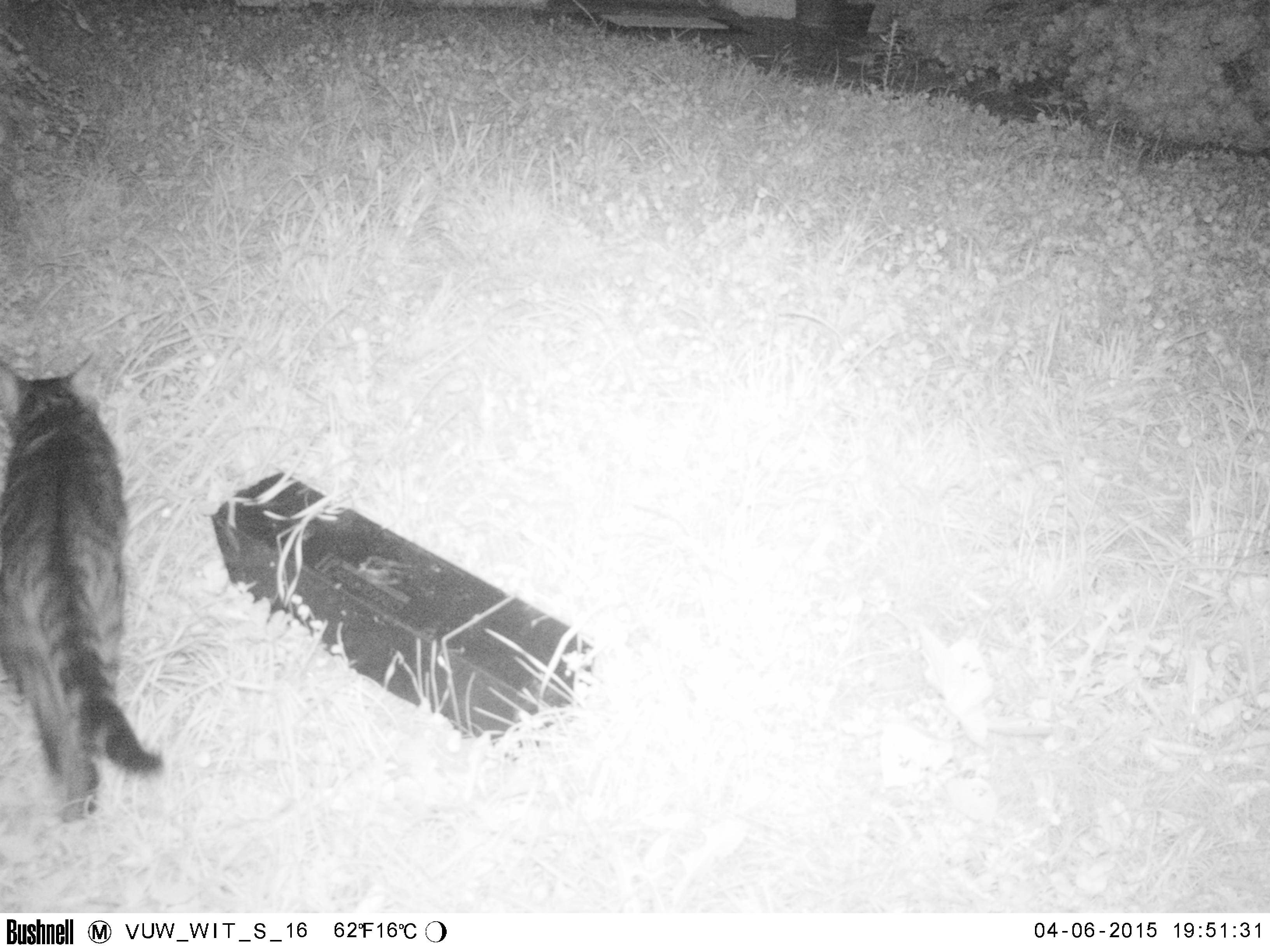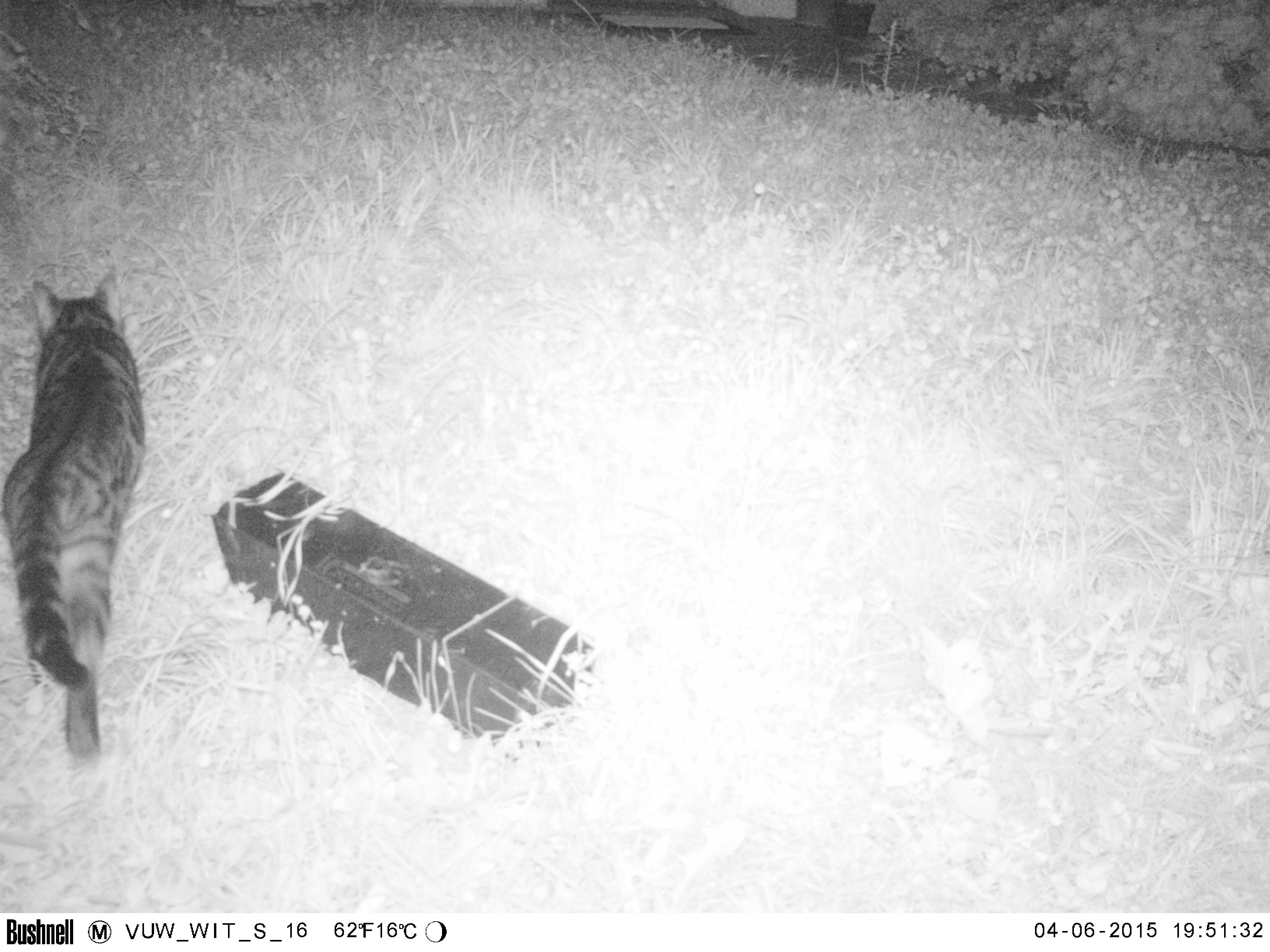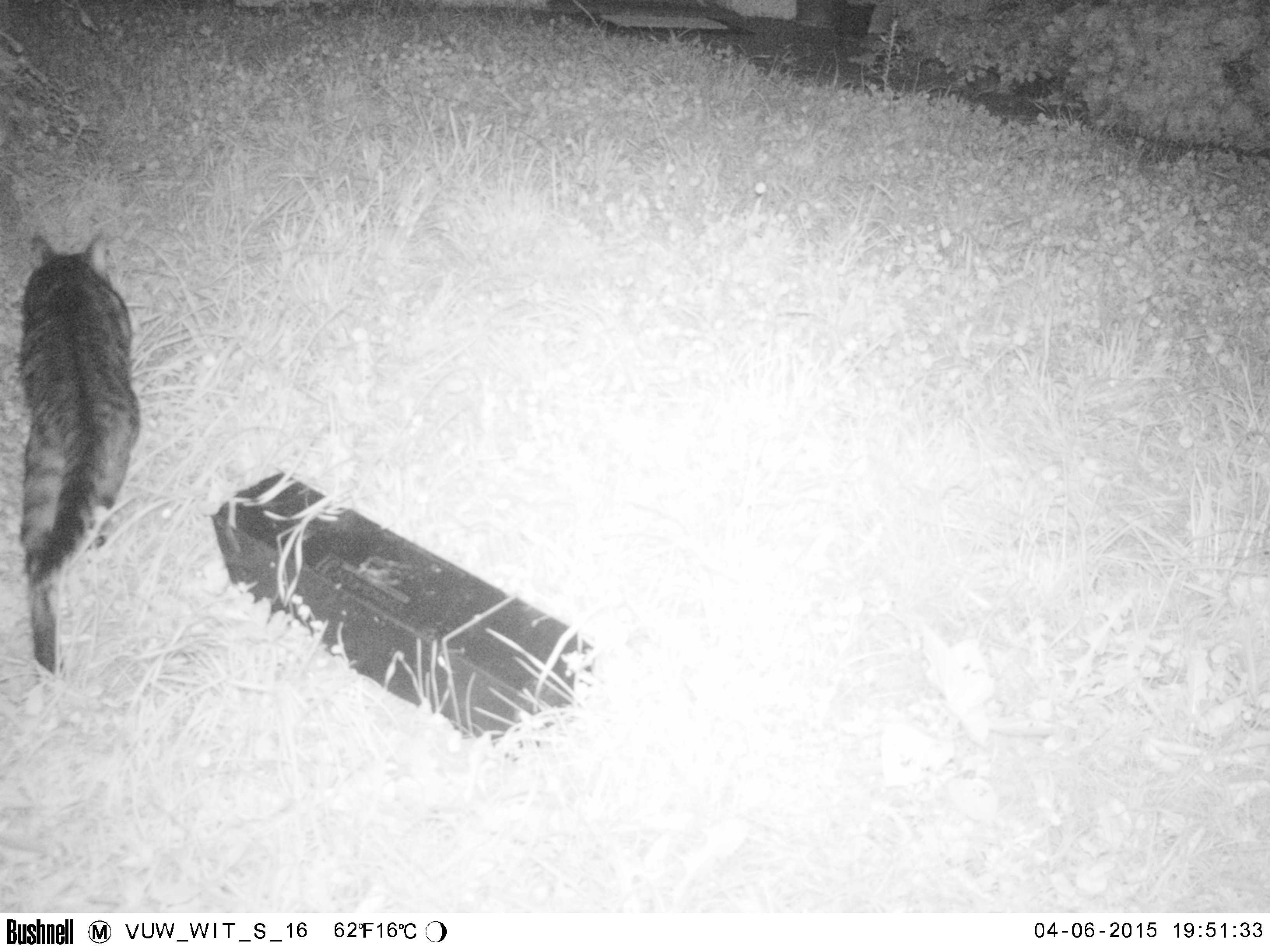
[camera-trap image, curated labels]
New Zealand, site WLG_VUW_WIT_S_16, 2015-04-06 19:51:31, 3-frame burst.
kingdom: Animalia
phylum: Chordata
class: Mammalia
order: Carnivora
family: Felidae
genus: Felis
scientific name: Felis catus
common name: domestic cat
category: cat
Cat (domestic cat) (Felis catus).